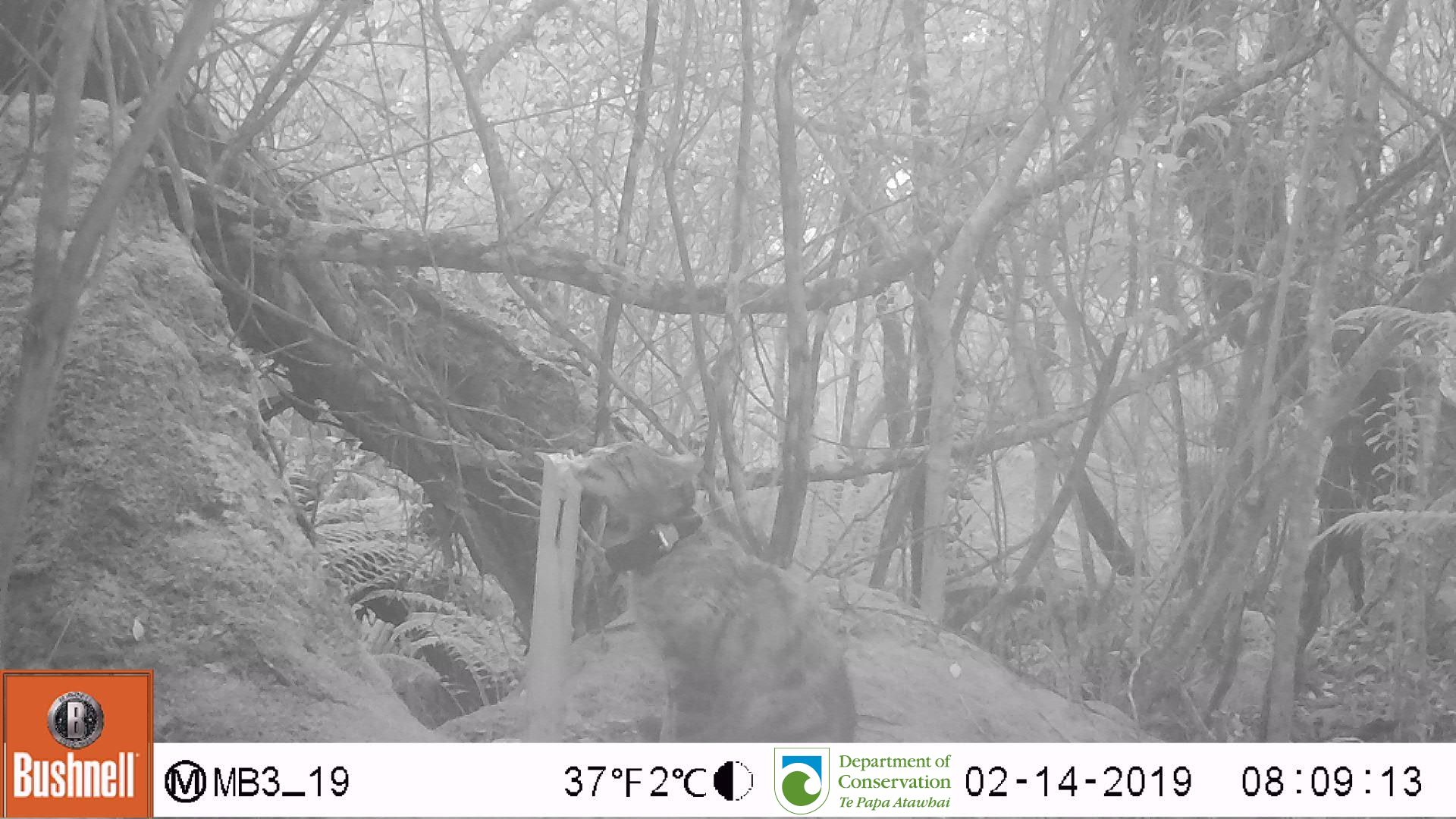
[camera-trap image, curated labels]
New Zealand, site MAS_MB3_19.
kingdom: Animalia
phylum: Chordata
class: Mammalia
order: Carnivora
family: Felidae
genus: Felis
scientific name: Felis catus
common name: domestic cat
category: cat